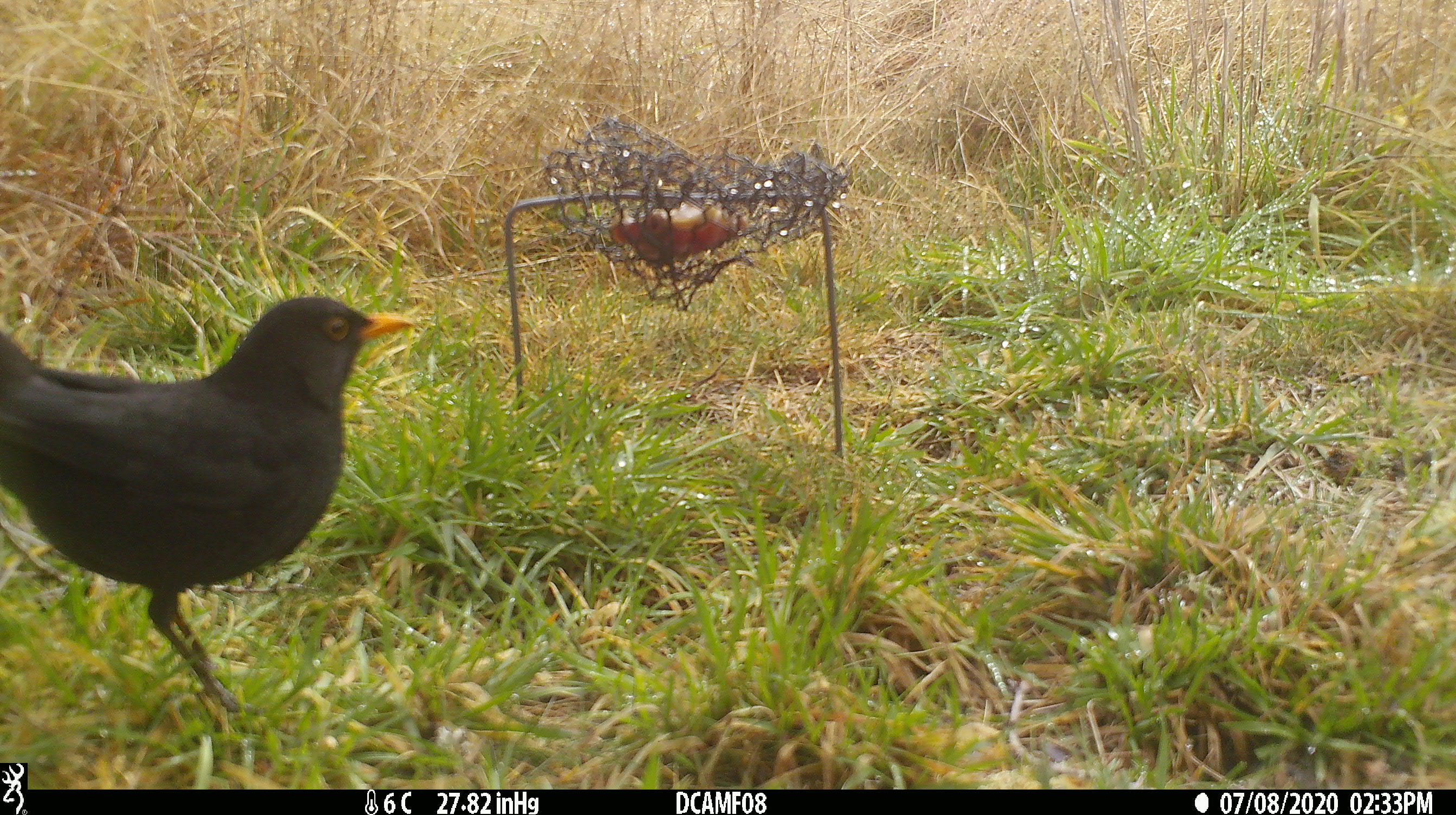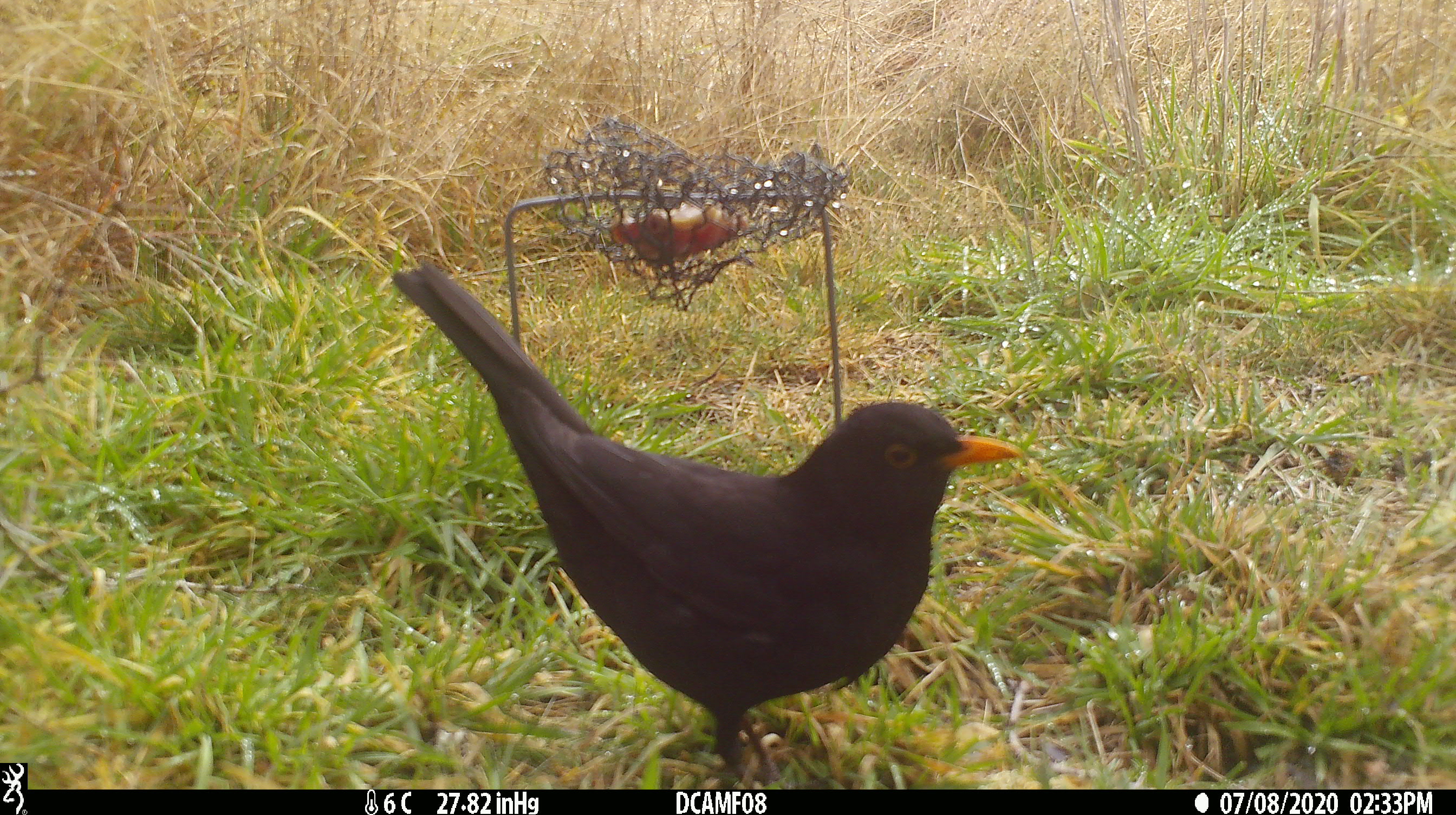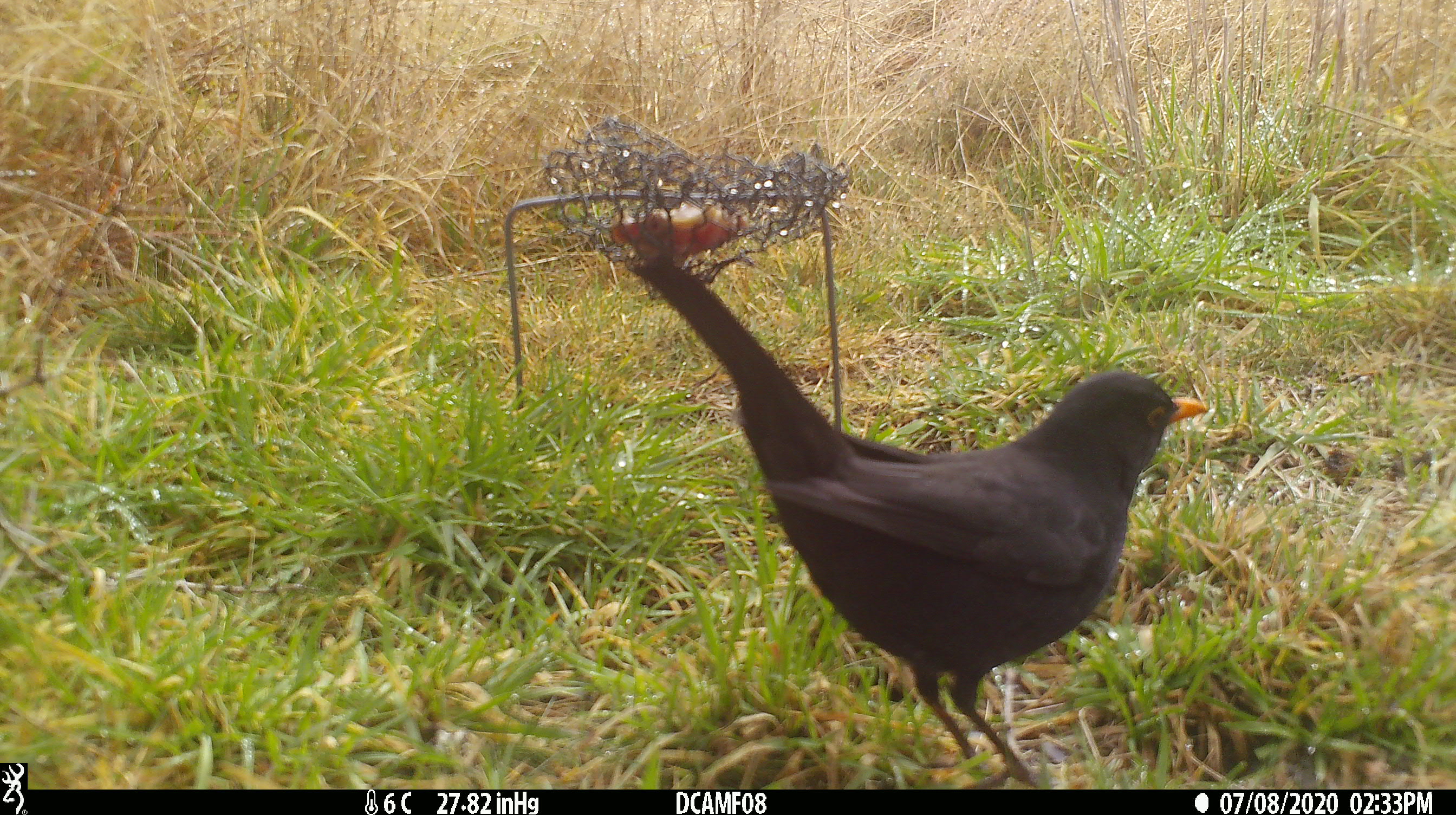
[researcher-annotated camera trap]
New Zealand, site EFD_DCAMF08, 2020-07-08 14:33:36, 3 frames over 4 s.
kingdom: Animalia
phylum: Chordata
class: Aves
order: Passeriformes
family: Turdidae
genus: Turdus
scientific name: Turdus merula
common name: eurasian blackbird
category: blackbird